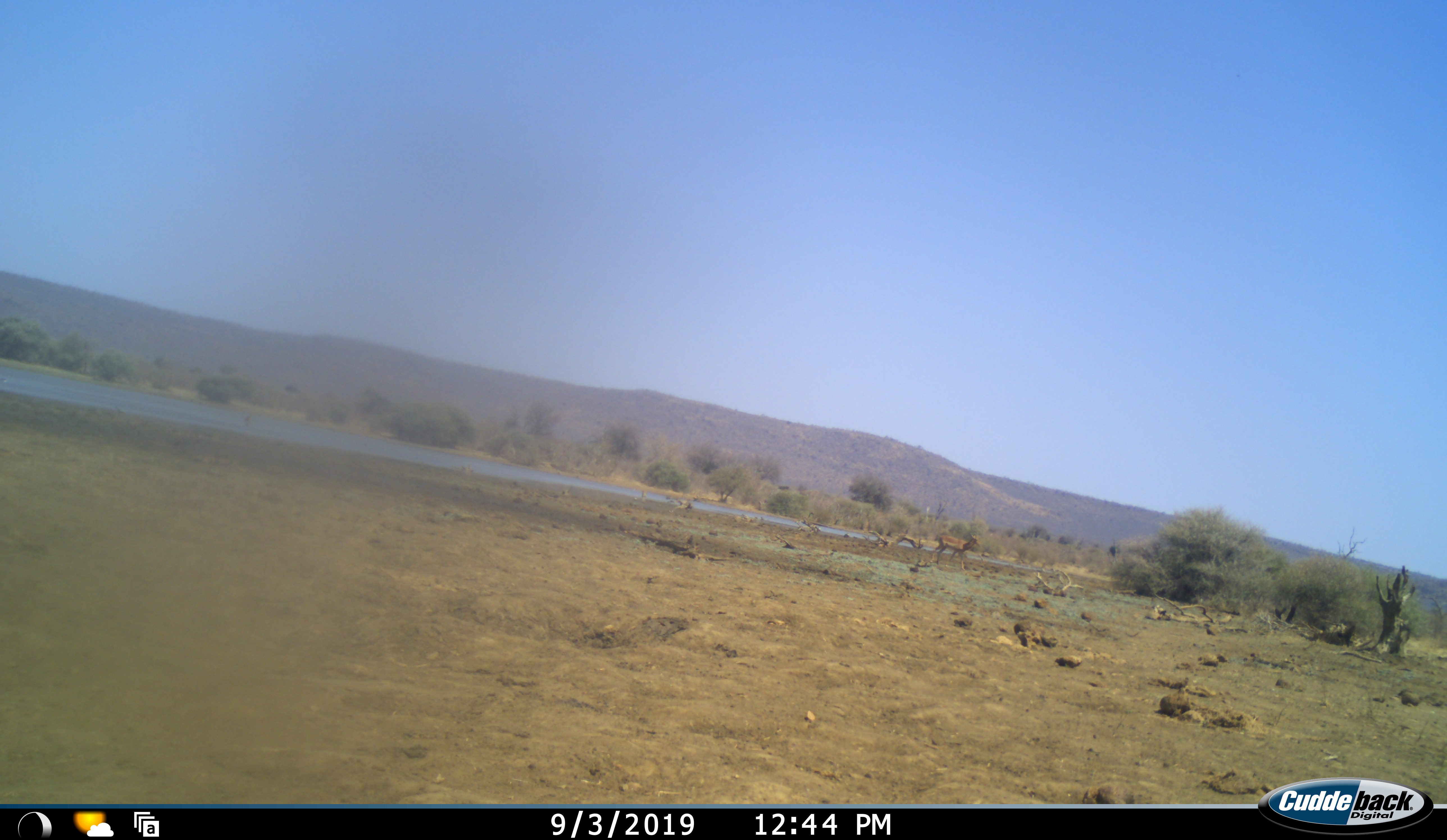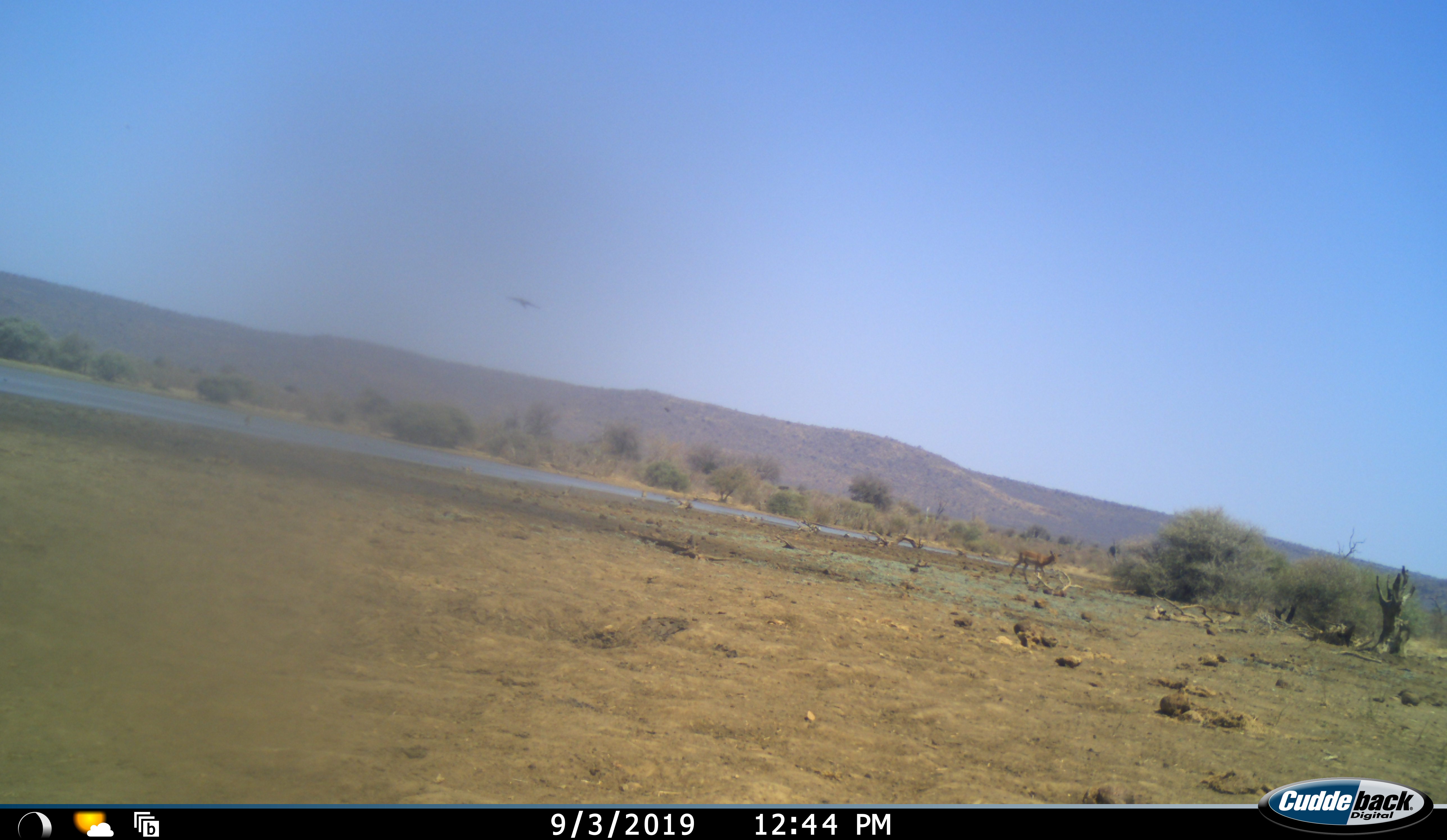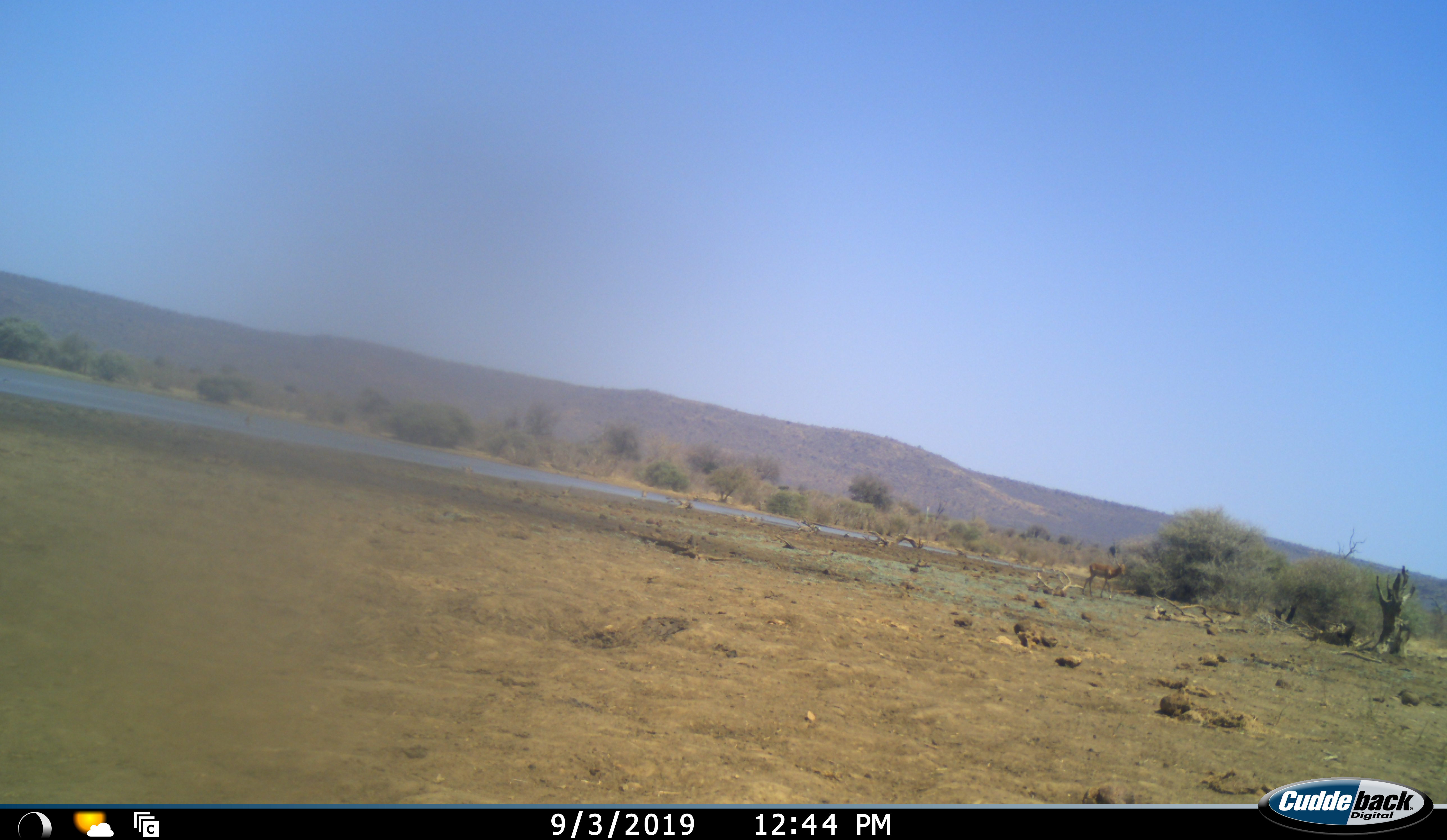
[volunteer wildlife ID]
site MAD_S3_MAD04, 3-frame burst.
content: unidentified animal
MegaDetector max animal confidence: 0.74